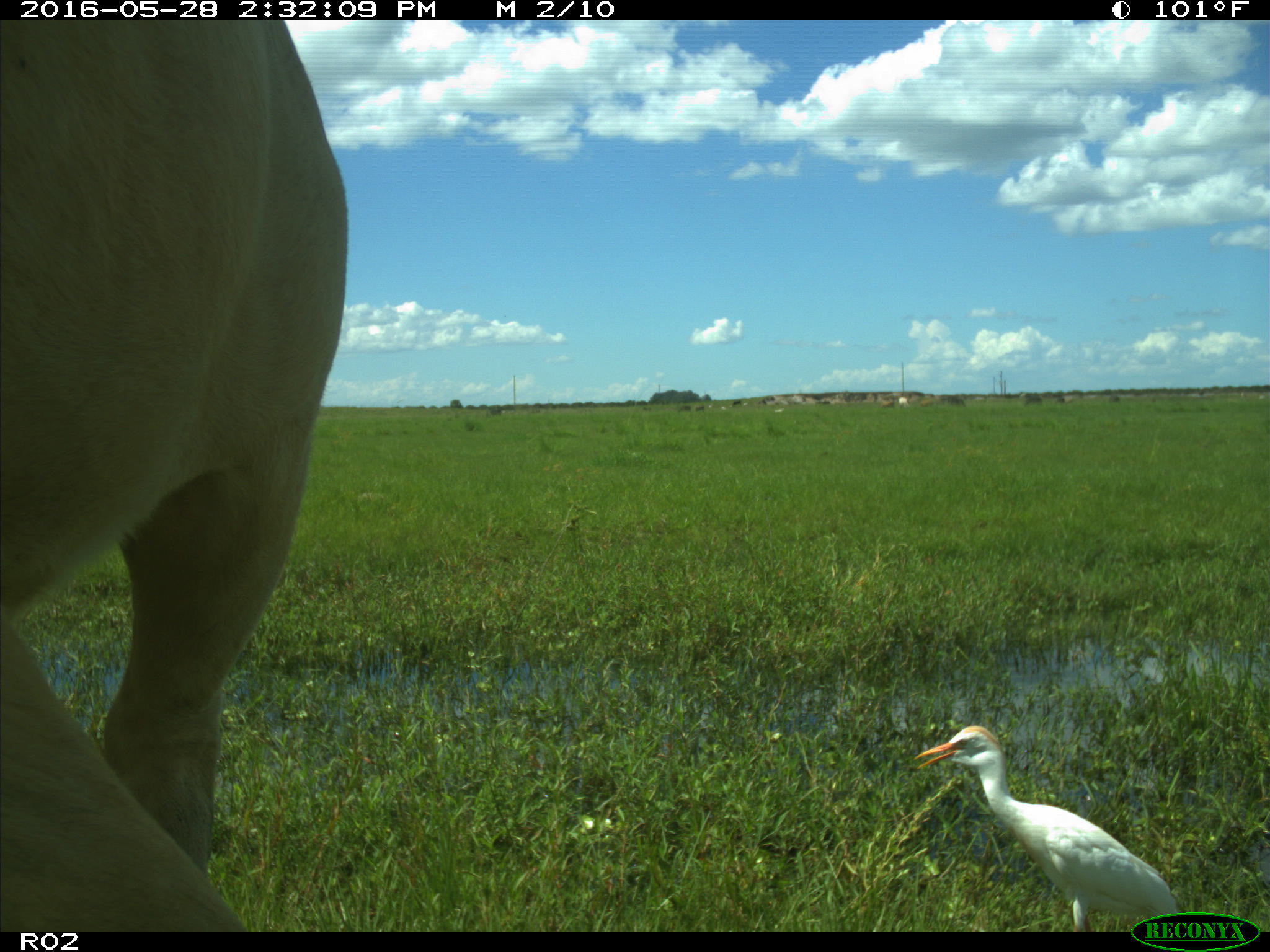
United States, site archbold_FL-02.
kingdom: Animalia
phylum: Chordata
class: Mammalia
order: Artiodactyla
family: Bovidae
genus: Bos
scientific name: Bos taurus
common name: domestic cow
Bos taurus (domestic cow).